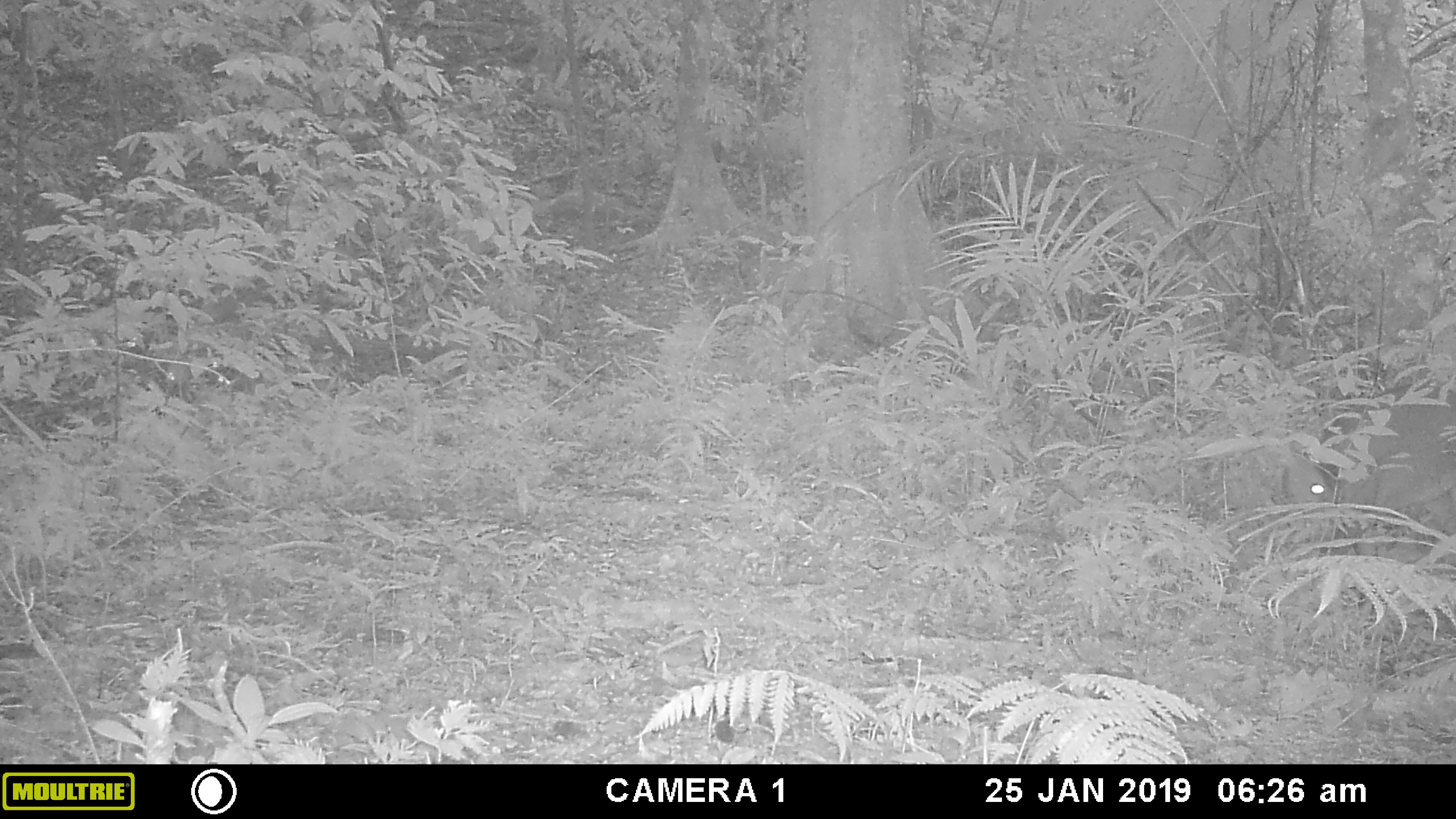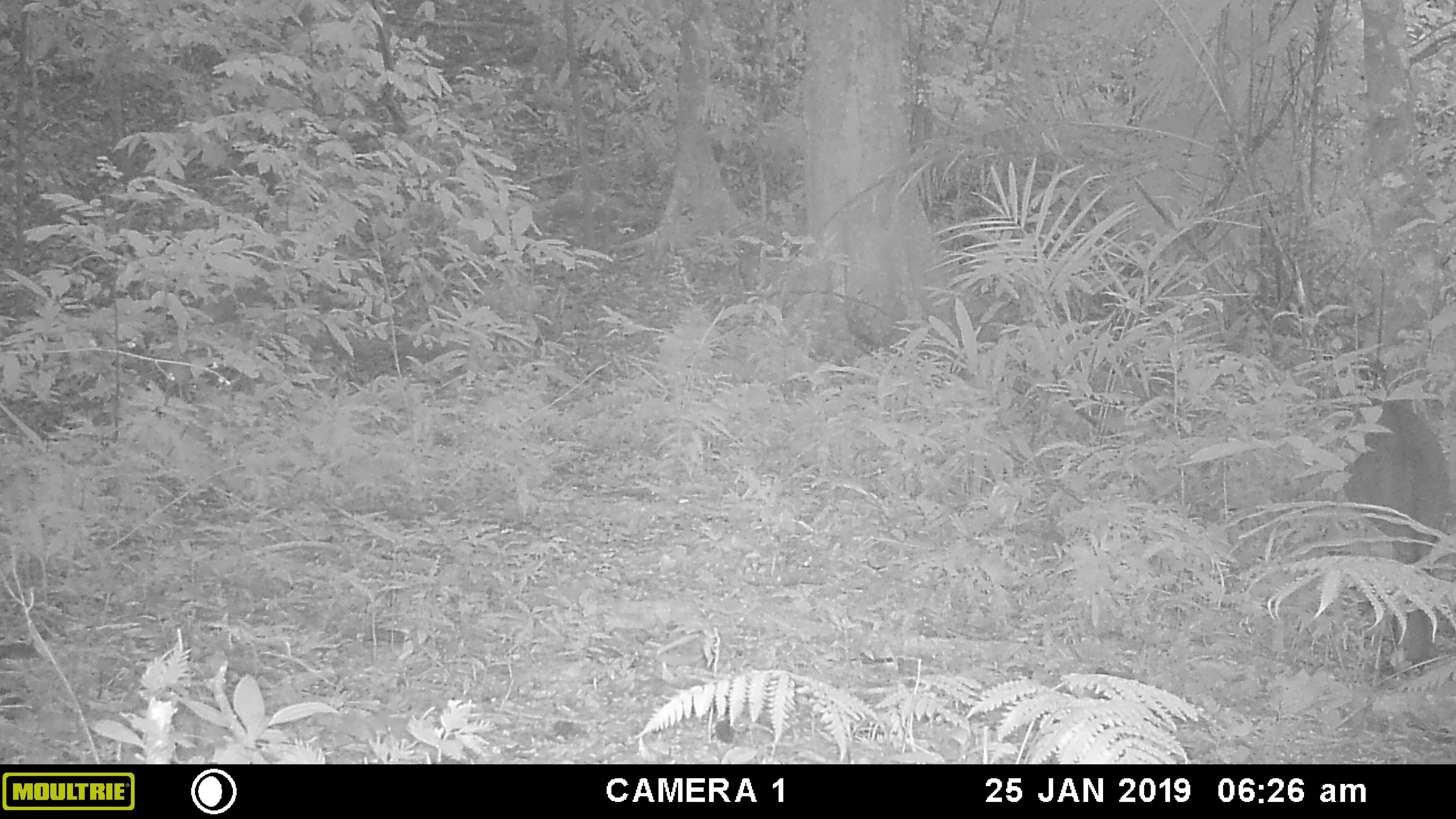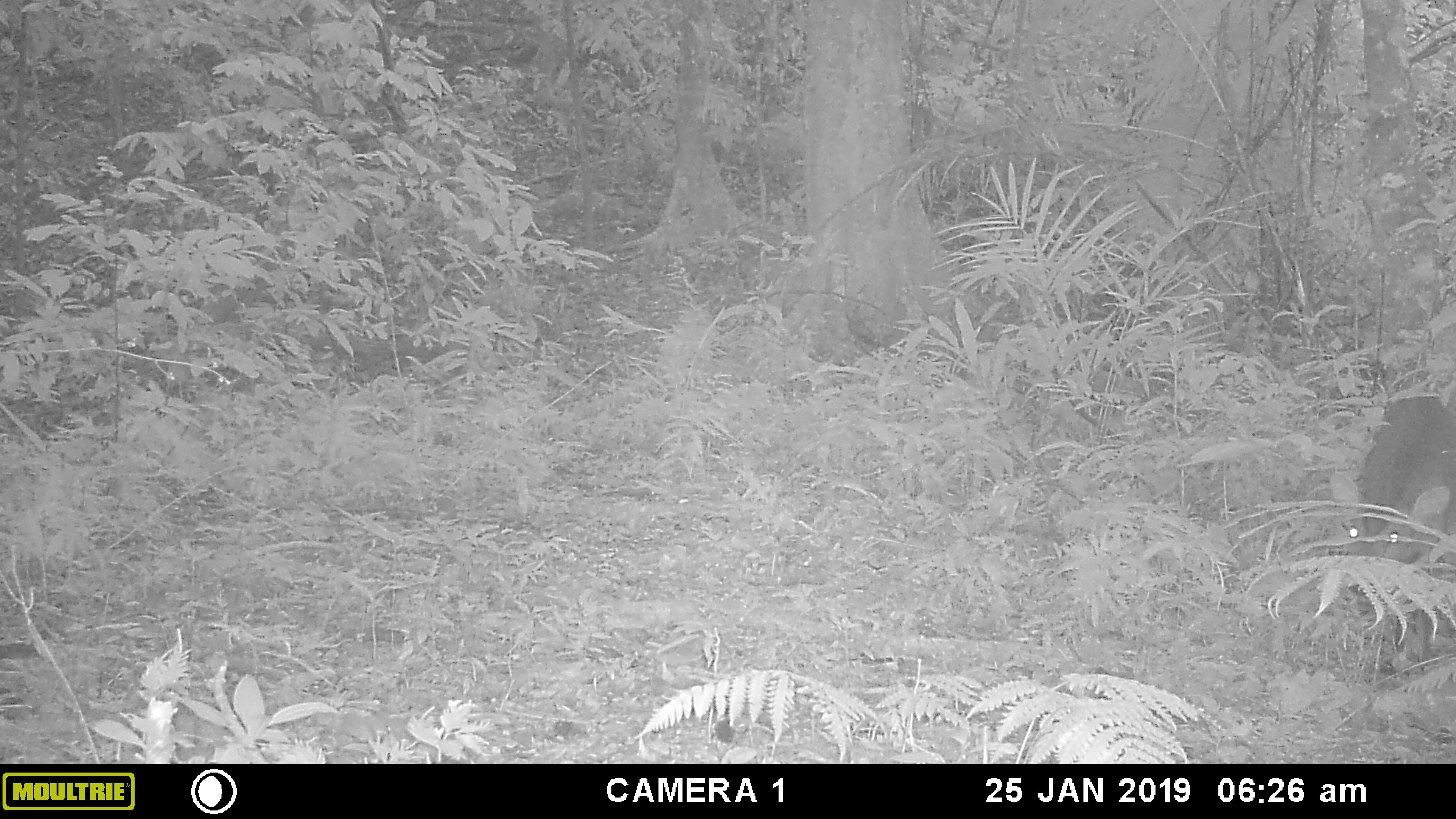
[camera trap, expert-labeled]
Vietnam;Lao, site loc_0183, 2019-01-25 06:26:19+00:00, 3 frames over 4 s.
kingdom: Animalia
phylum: Chordata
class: Mammalia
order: Artiodactyla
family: Cervidae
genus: Muntiacus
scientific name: Muntiacus vuquangensis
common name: large-antlered muntjac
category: large antlered muntjac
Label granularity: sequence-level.